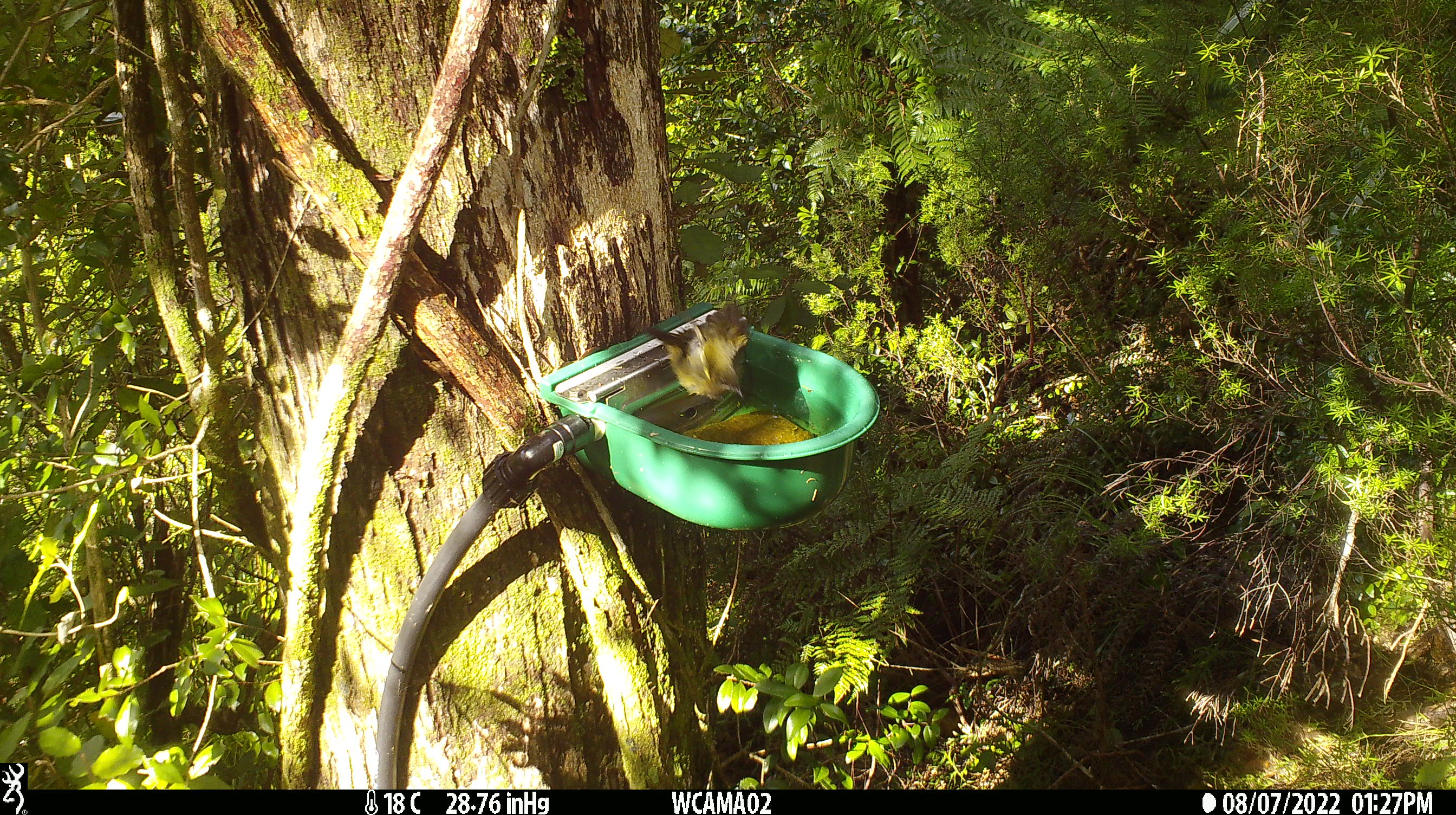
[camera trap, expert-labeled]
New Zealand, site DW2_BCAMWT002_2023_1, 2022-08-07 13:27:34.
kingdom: Animalia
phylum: Chordata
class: Aves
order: Passeriformes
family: Meliphagidae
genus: Anthornis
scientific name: Anthornis melanura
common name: new zealand bellbird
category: bellbird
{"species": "bellbird (new zealand bellbird) (Anthornis melanura)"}